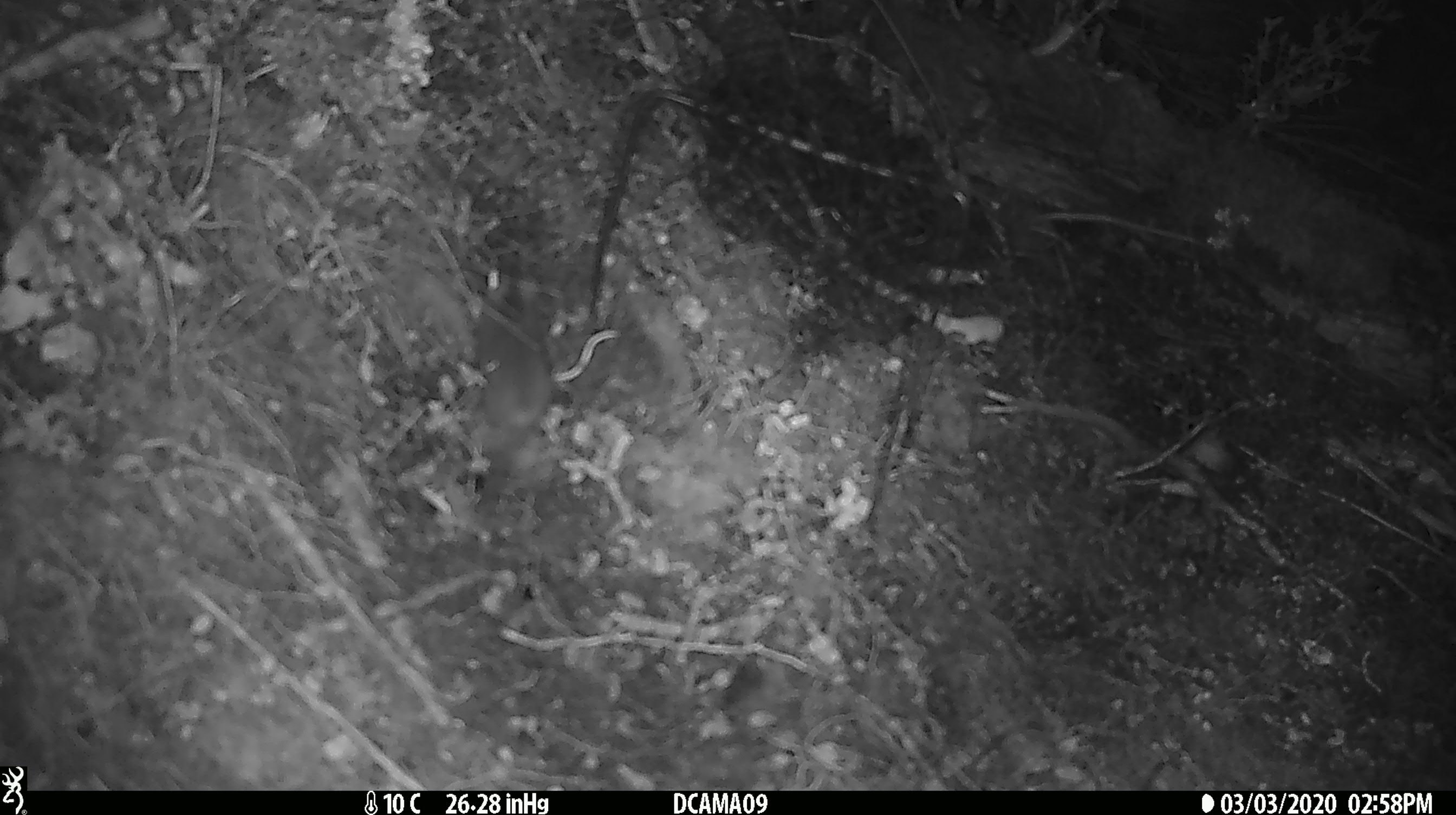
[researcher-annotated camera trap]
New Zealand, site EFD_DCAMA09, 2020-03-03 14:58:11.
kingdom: Animalia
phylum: Chordata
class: Mammalia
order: Rodentia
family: Muridae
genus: Mus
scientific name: Mus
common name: mouse